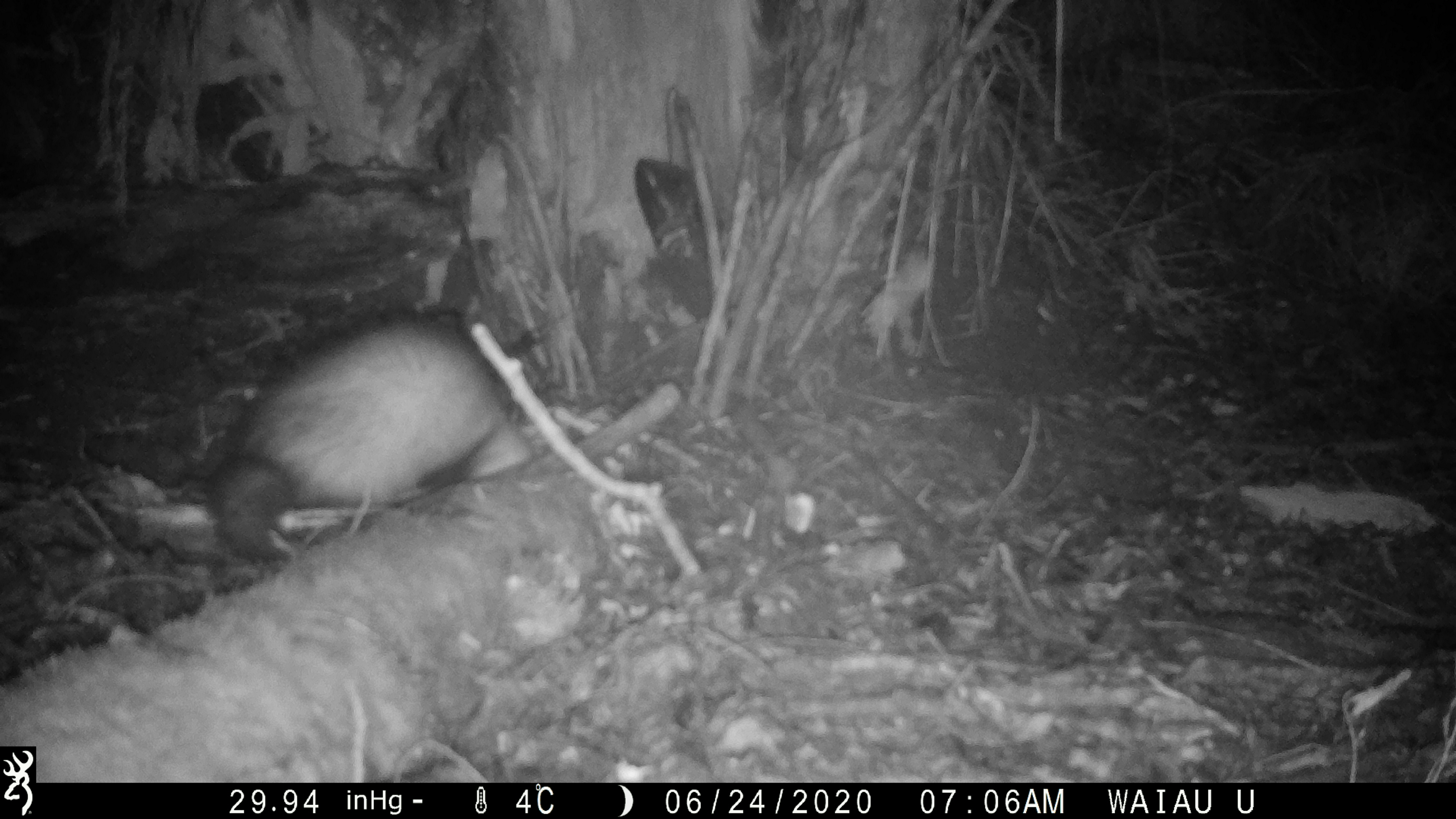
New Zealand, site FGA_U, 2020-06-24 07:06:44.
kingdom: Animalia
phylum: Chordata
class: Mammalia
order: Carnivora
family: Mustelidae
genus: Mustela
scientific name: Mustela furo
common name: ferret